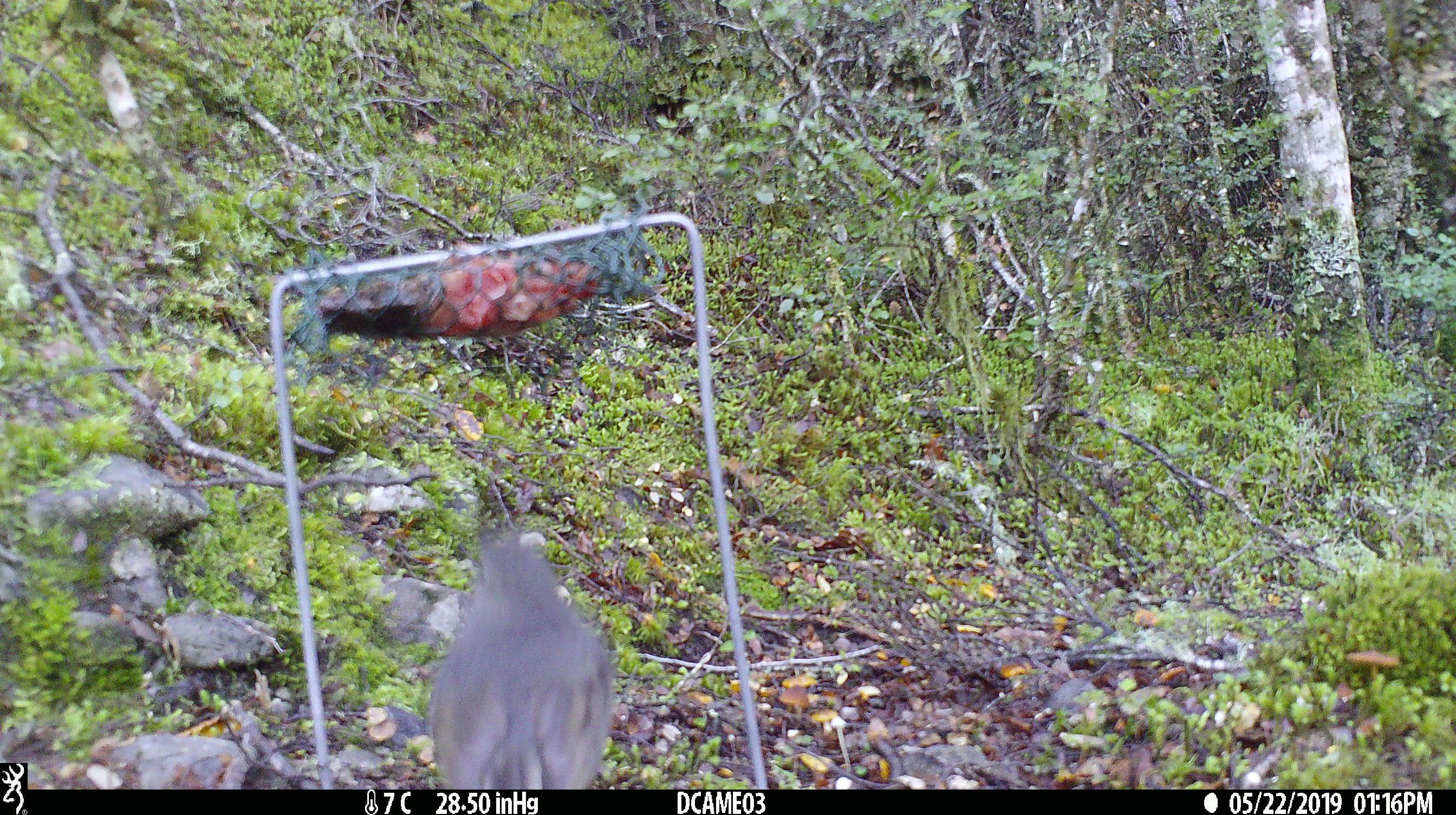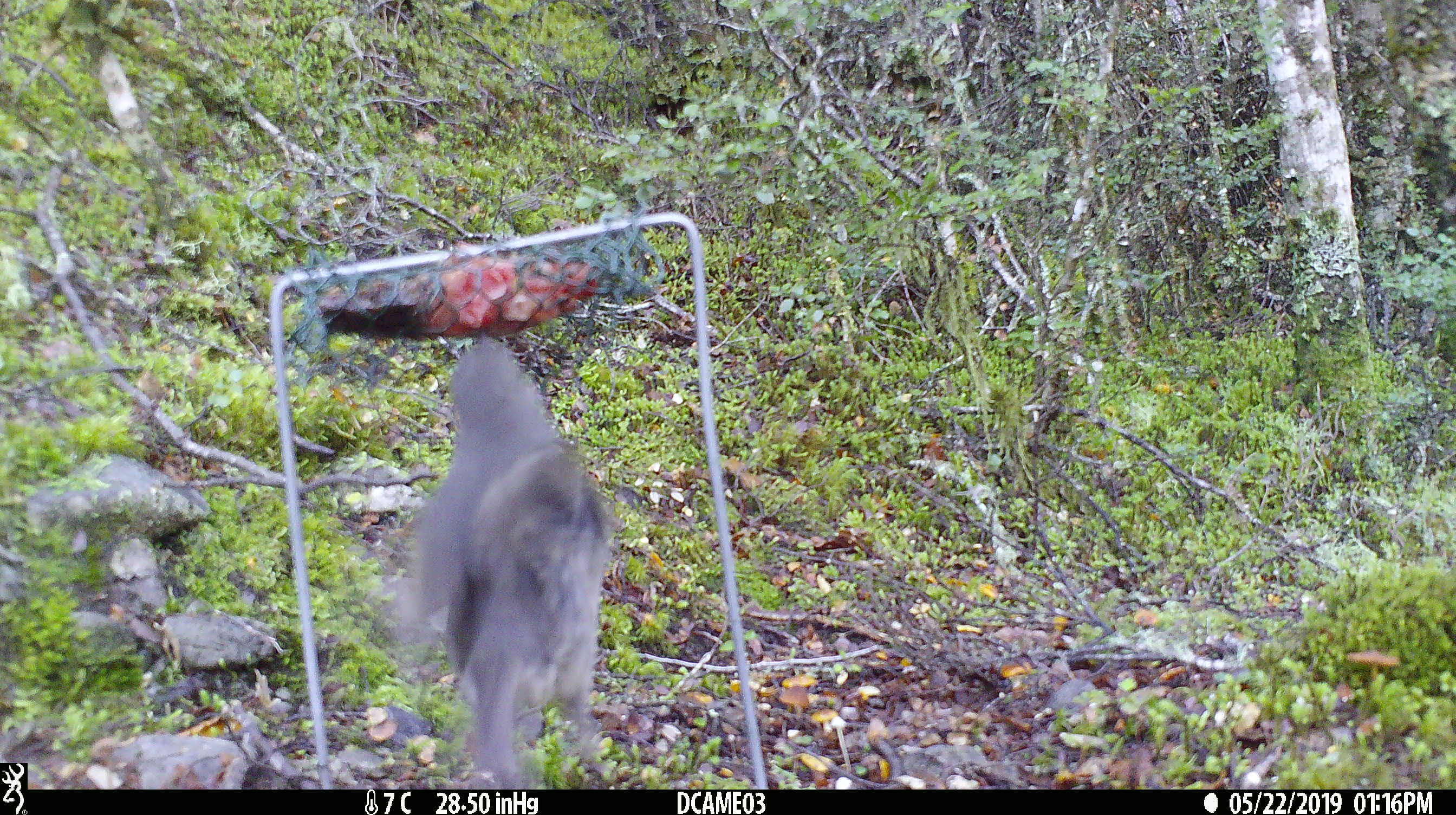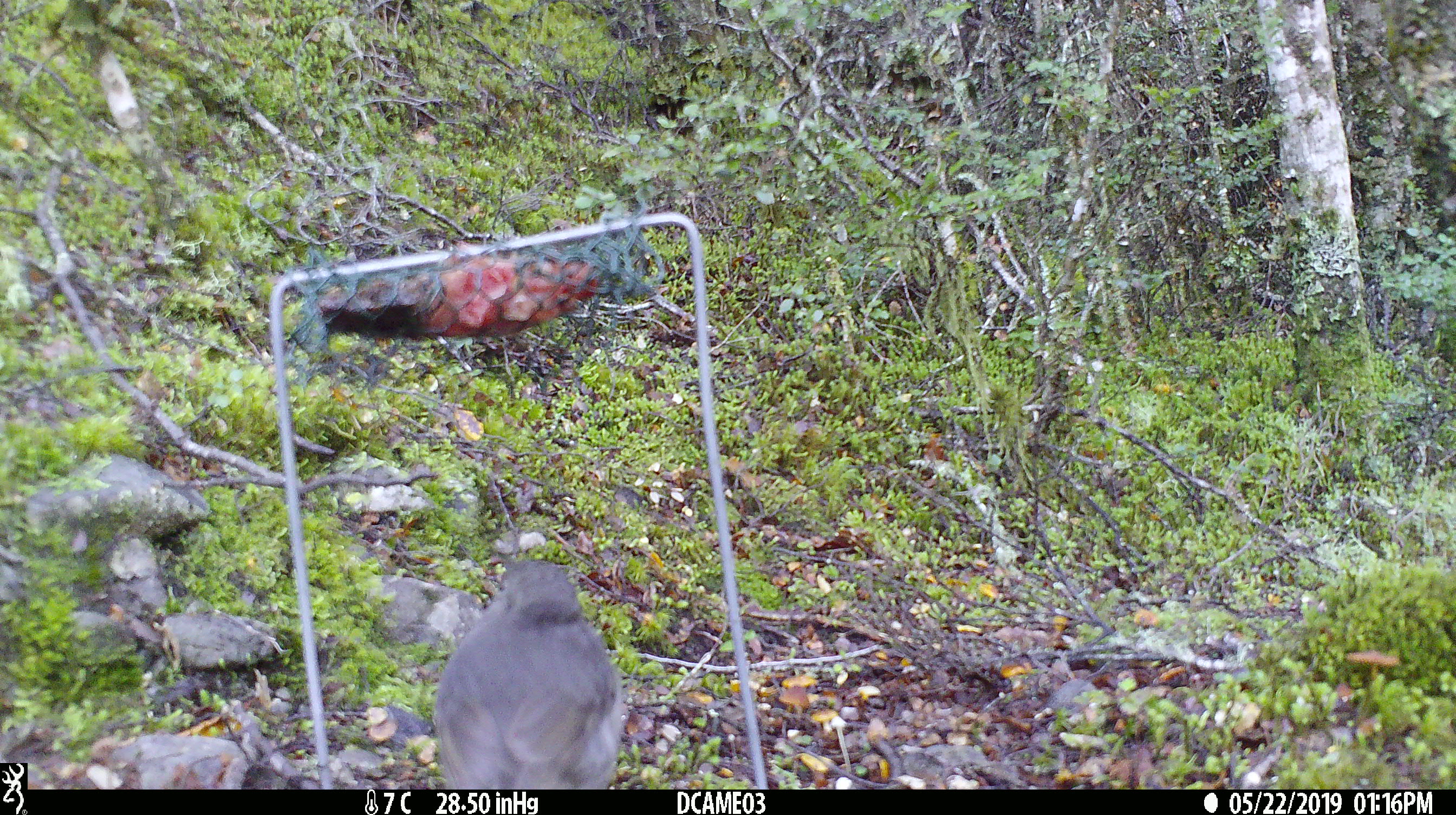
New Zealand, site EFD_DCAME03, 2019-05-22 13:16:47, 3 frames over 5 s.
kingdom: Animalia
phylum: Chordata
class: Aves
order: Passeriformes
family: Petroicidae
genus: Petroica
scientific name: Petroica australis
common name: new zealand robin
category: robin